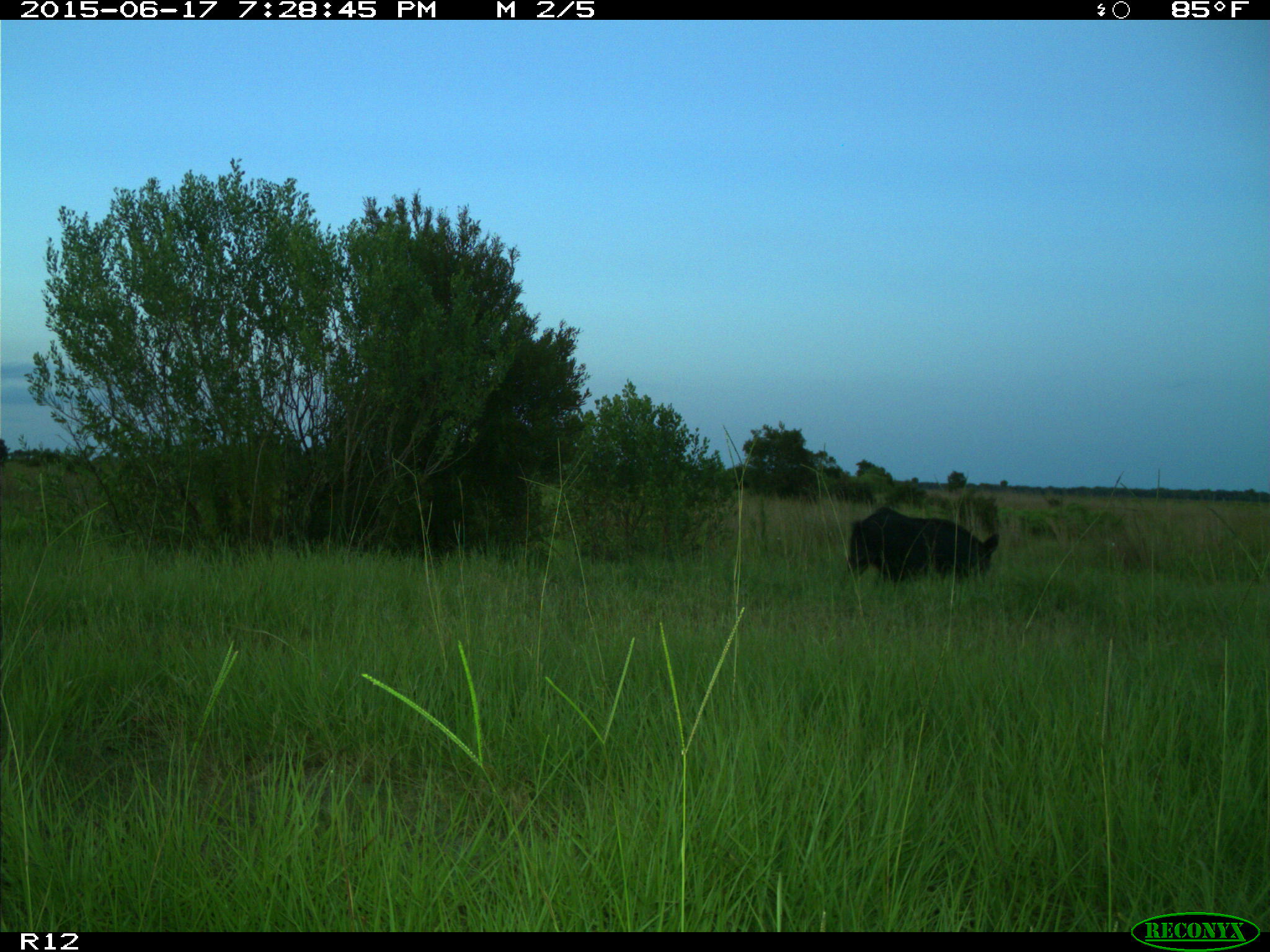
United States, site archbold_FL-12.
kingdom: Animalia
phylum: Chordata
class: Mammalia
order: Artiodactyla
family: Suidae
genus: Sus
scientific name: Sus scrofa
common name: wild boar